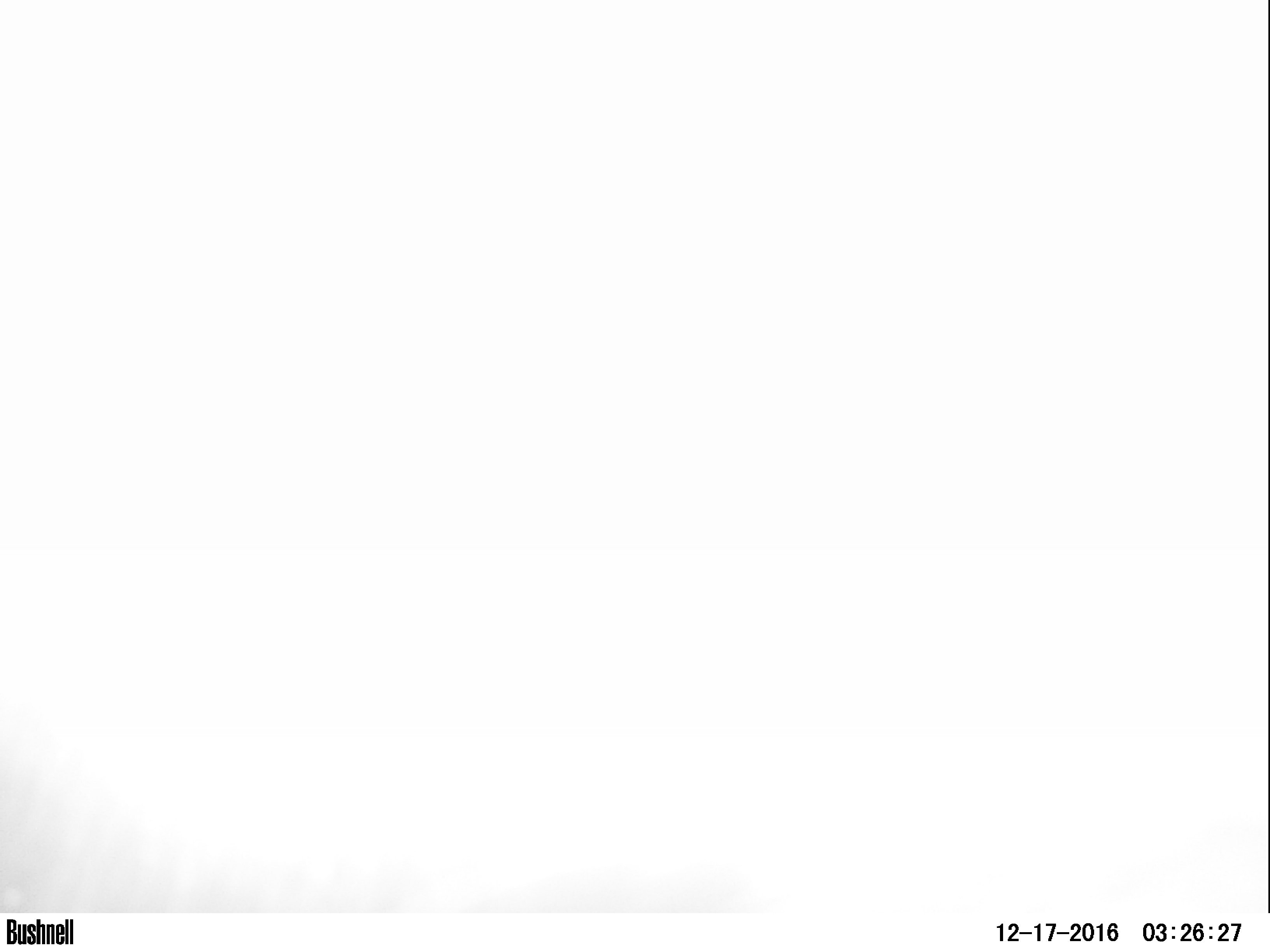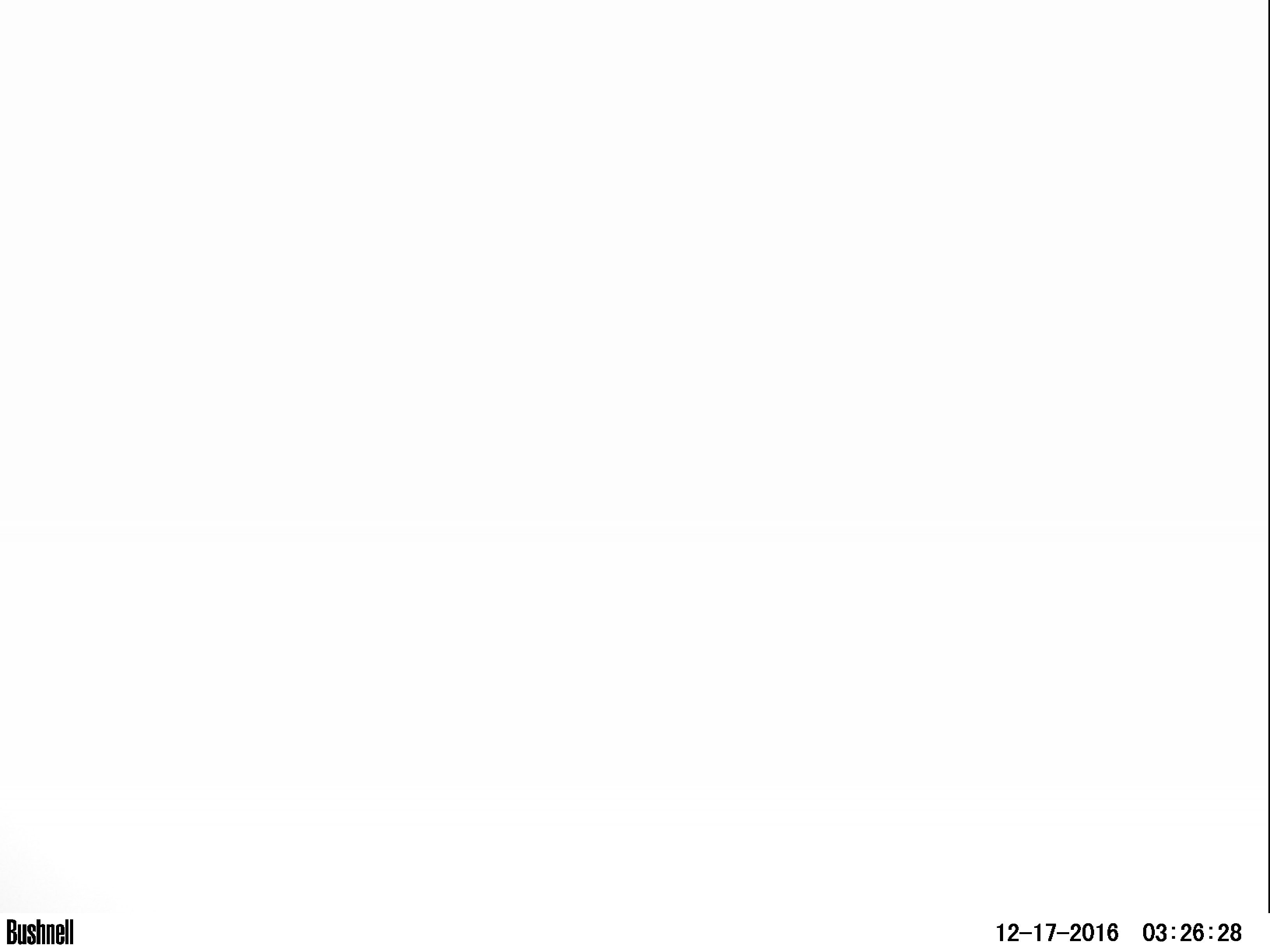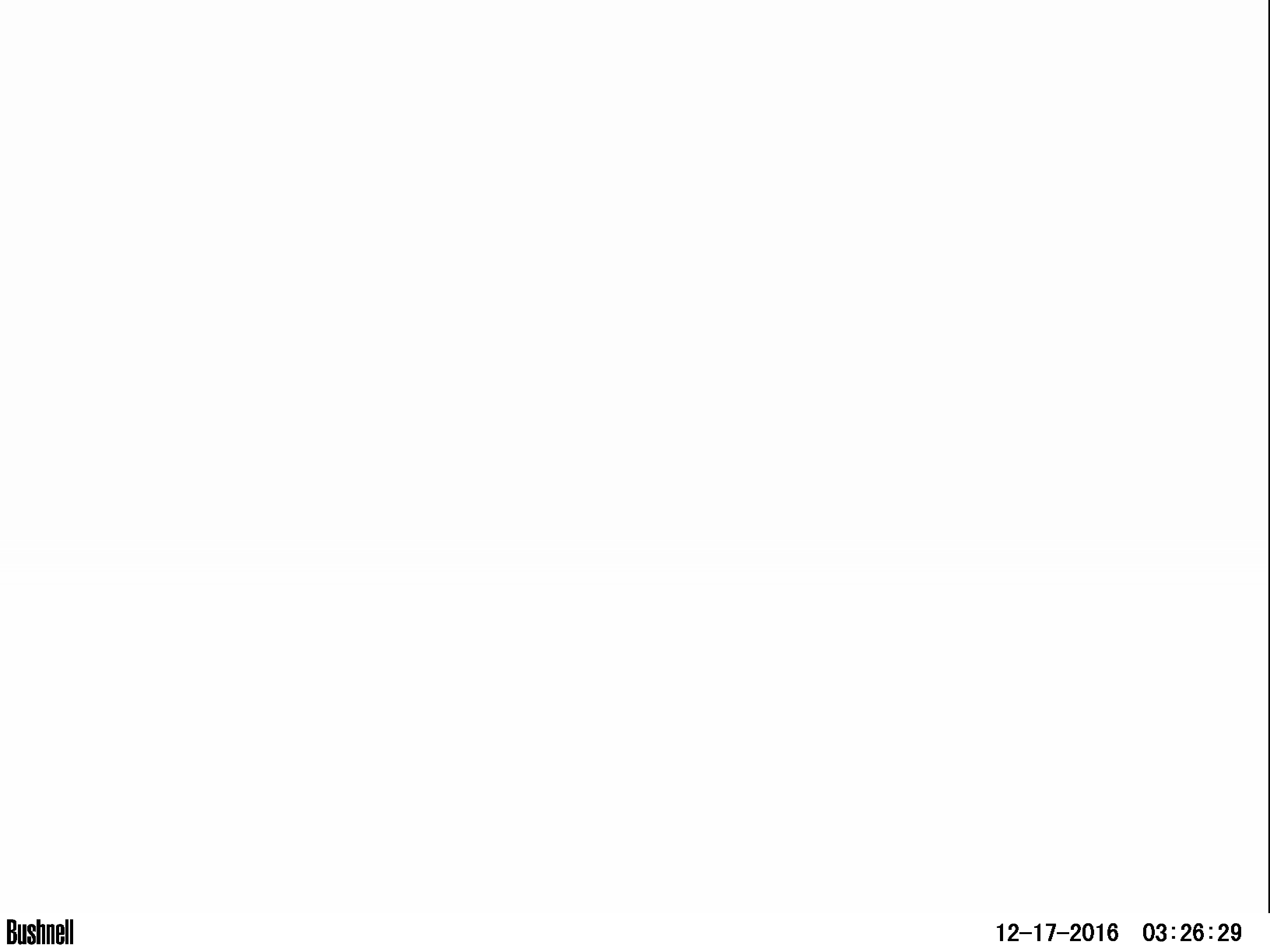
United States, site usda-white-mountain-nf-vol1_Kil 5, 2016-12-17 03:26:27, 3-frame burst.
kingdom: Animalia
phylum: Chordata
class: Mammalia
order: Artiodactyla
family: Cervidae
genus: Alces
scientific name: Alces alces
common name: moose